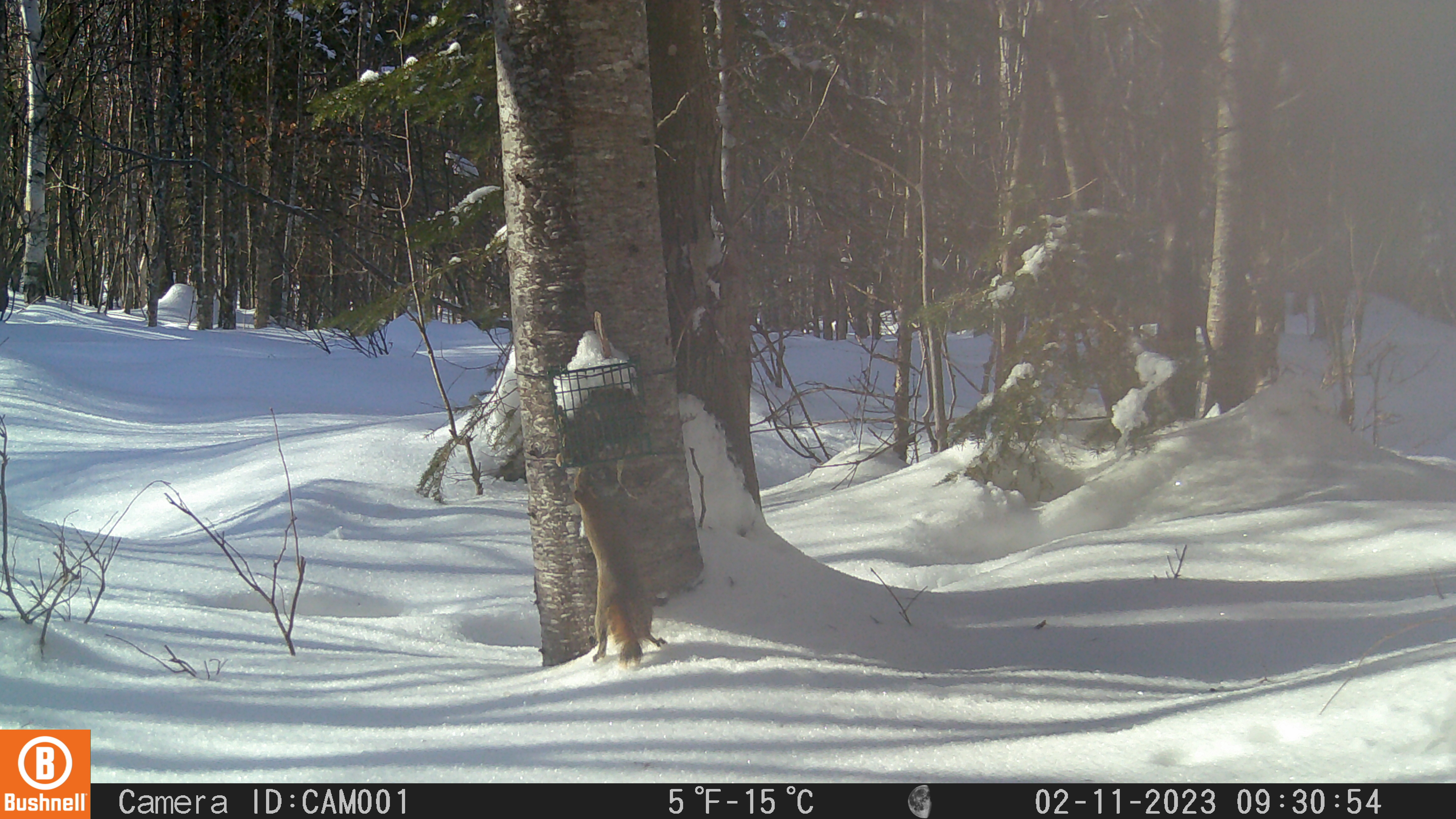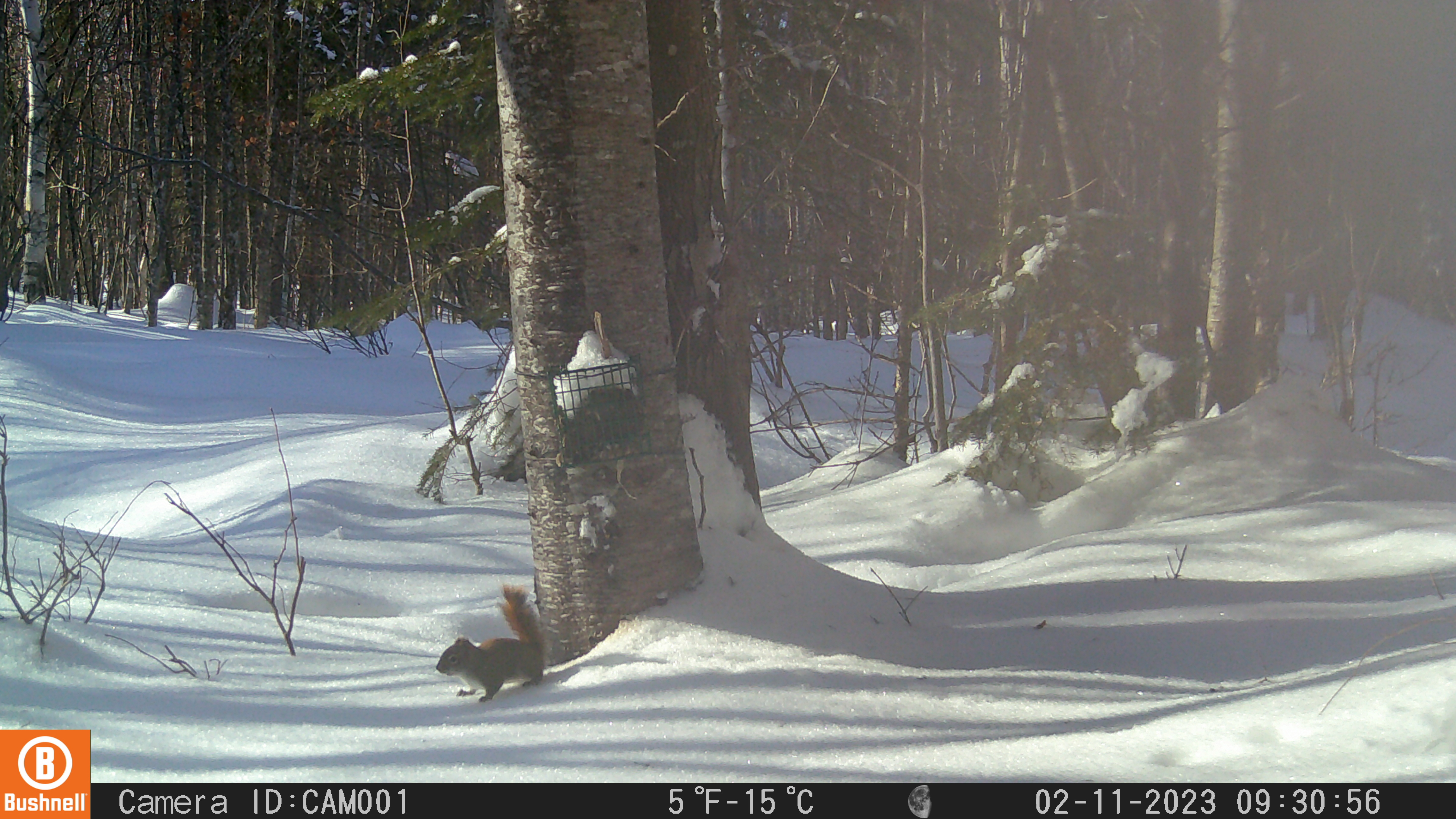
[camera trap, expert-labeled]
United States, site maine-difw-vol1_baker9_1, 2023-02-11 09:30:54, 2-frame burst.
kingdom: Animalia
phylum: Chordata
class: Mammalia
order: Rodentia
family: Sciuridae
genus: Tamiasciurus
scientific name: Tamiasciurus hudsonicus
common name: red squirrel